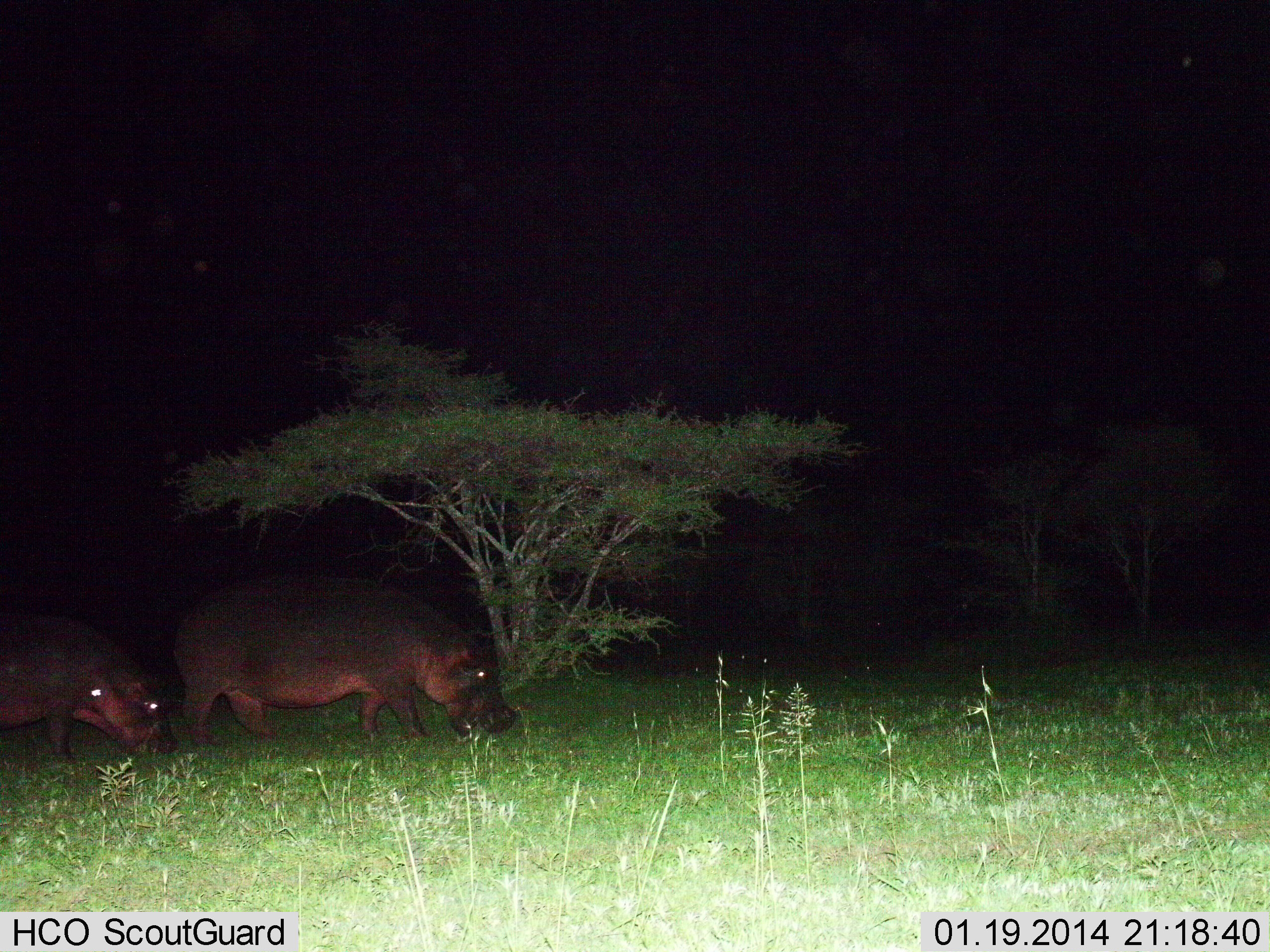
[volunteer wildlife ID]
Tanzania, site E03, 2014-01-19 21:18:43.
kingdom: Animalia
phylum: Chordata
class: Mammalia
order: Artiodactyla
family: Hippopotamidae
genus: Hippopotamus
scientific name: Hippopotamus amphibius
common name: hippopotamus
Hippopotamus (Hippopotamus amphibius), count 2. Behavior (volunteer vote fractions): standing 10%, resting 0%, moving 50%, interacting 0%. Young present (vote fraction): 0%. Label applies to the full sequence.